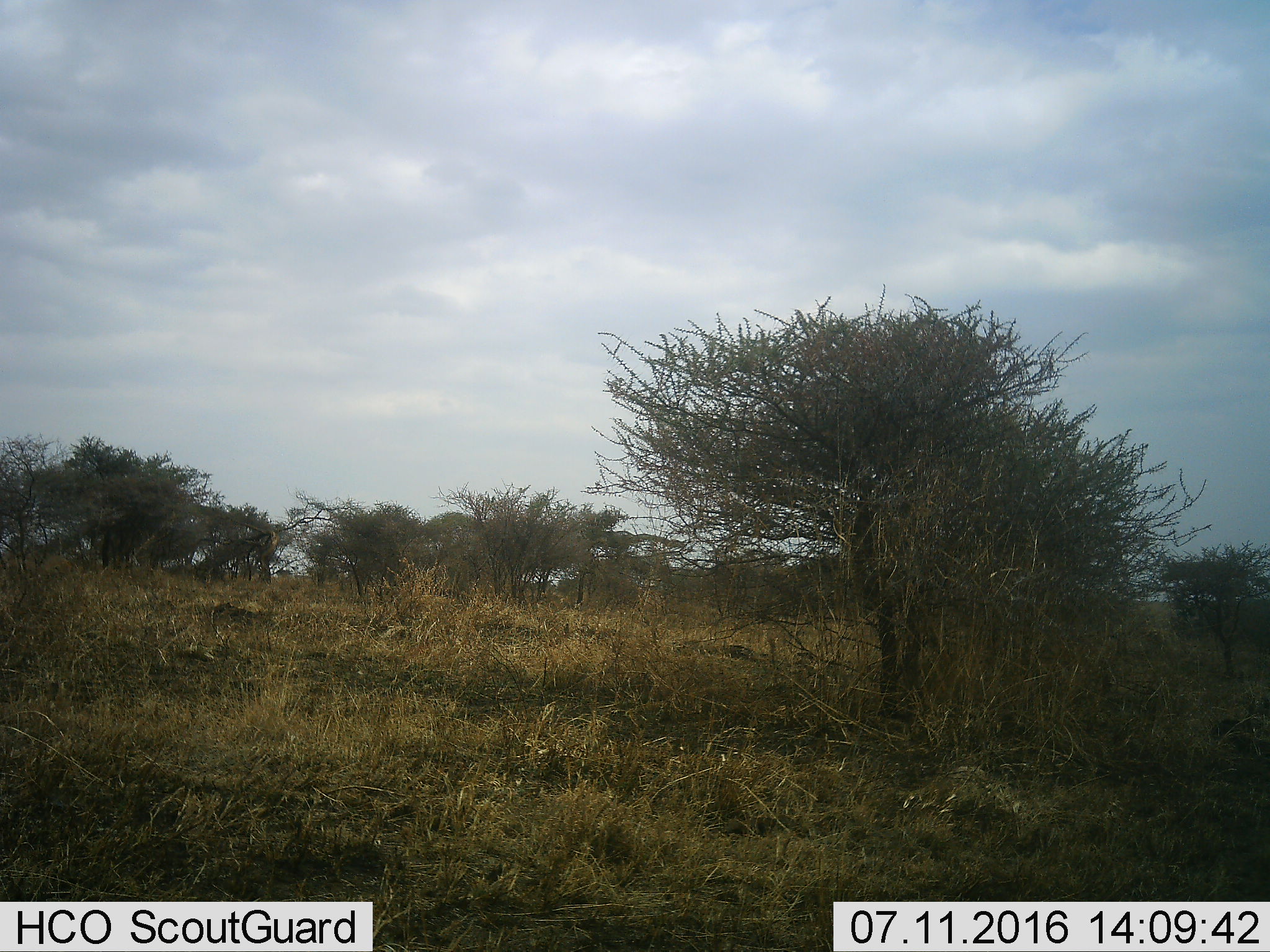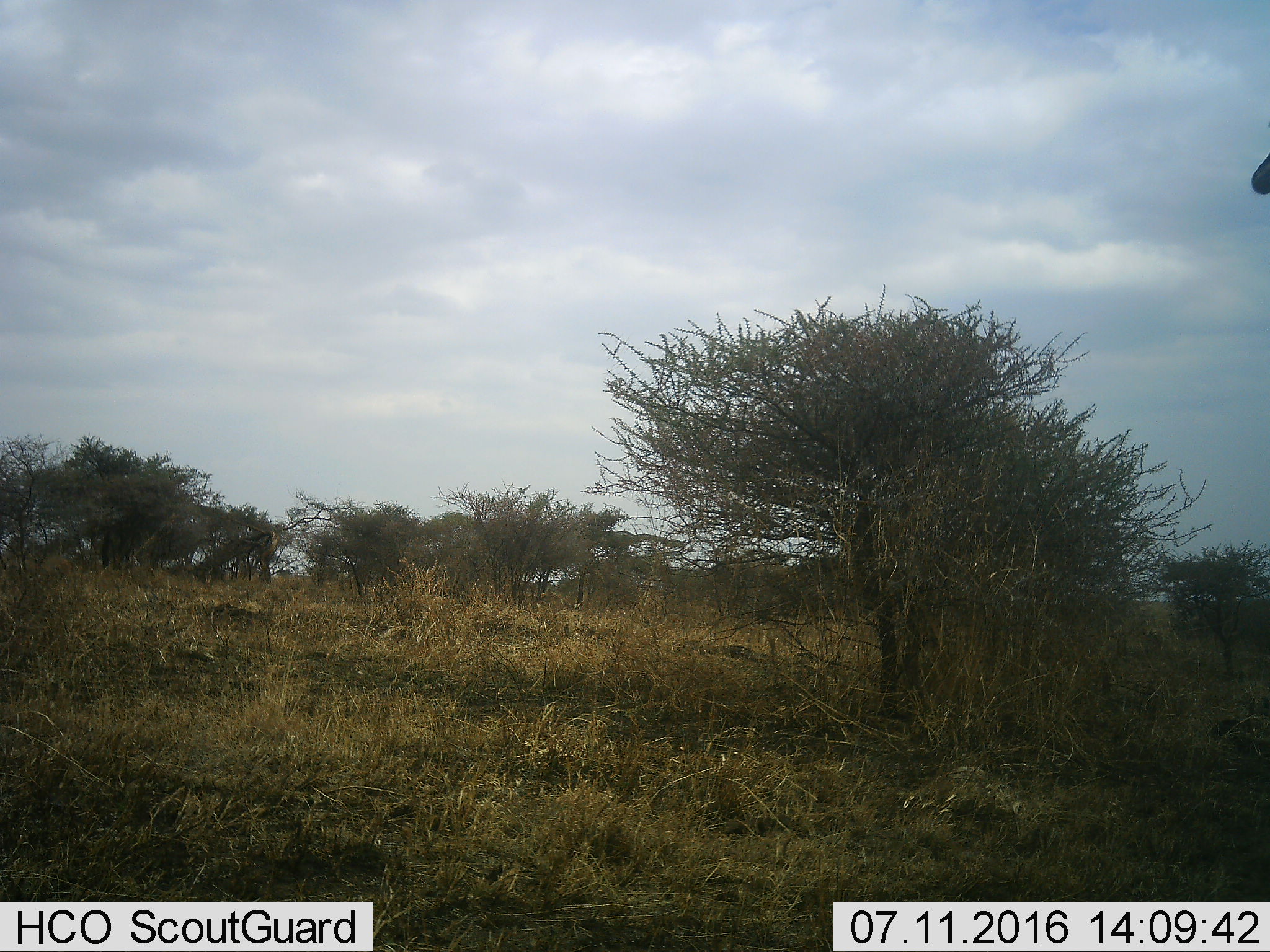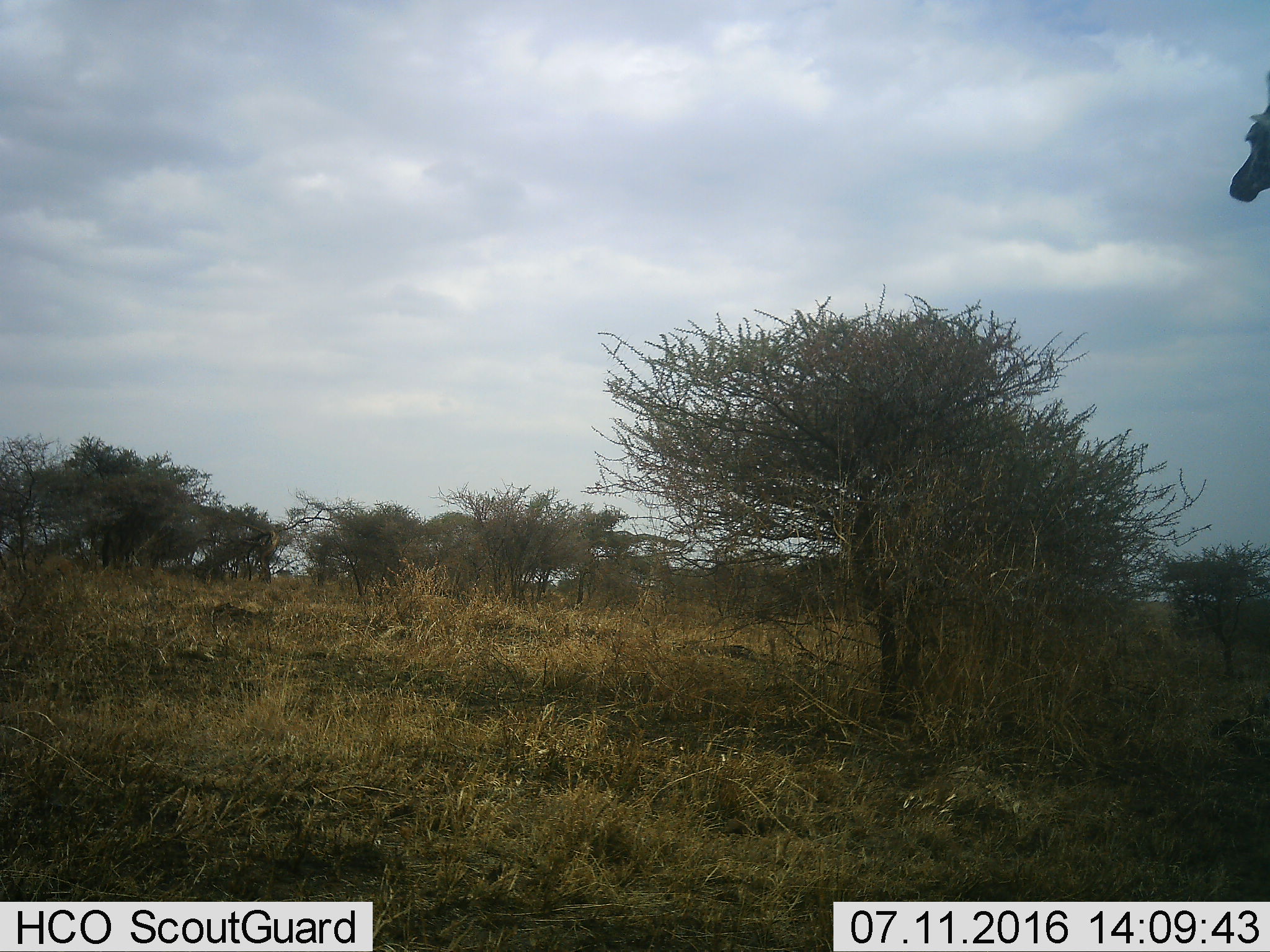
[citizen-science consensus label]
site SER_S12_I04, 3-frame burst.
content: unidentified animal